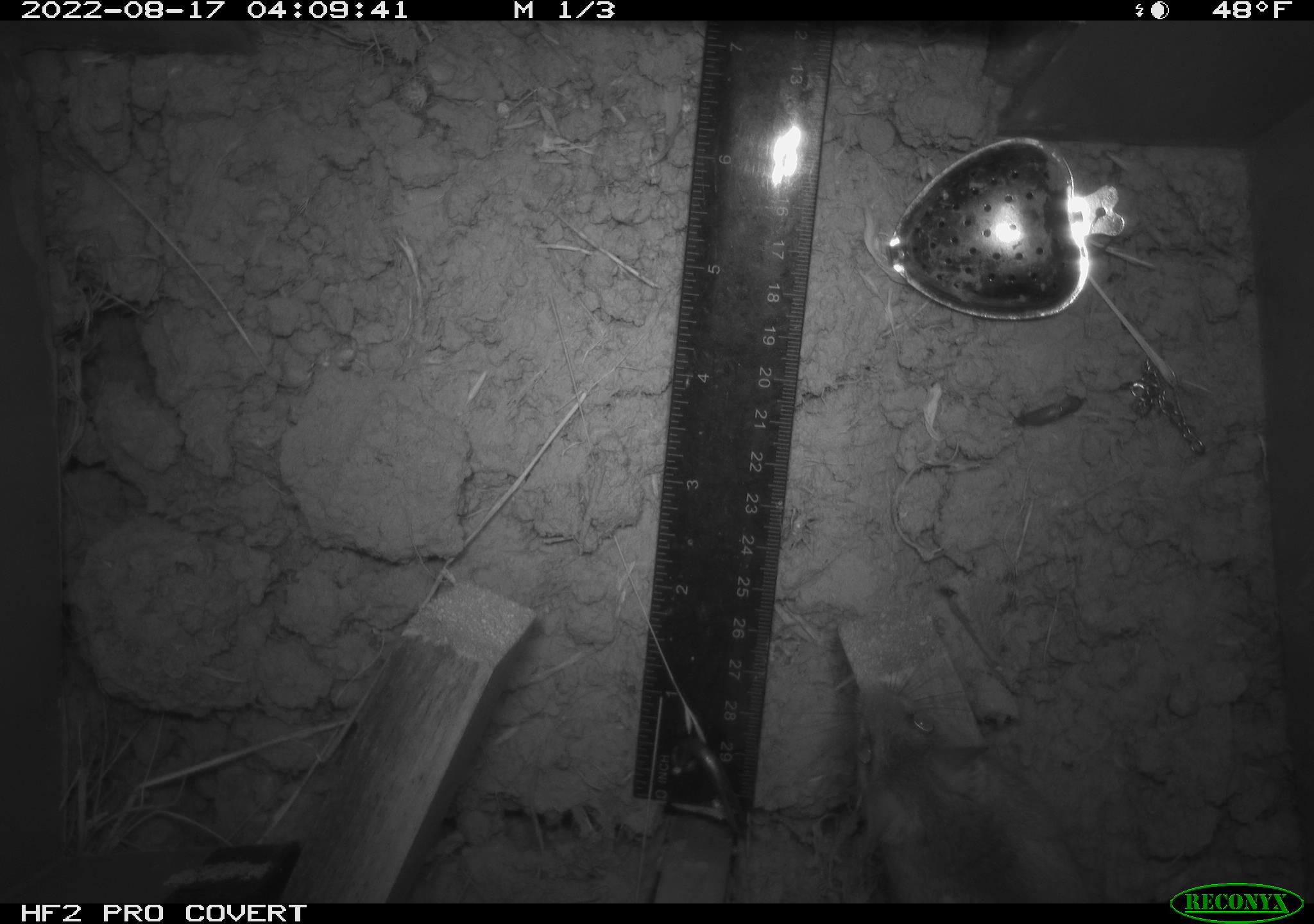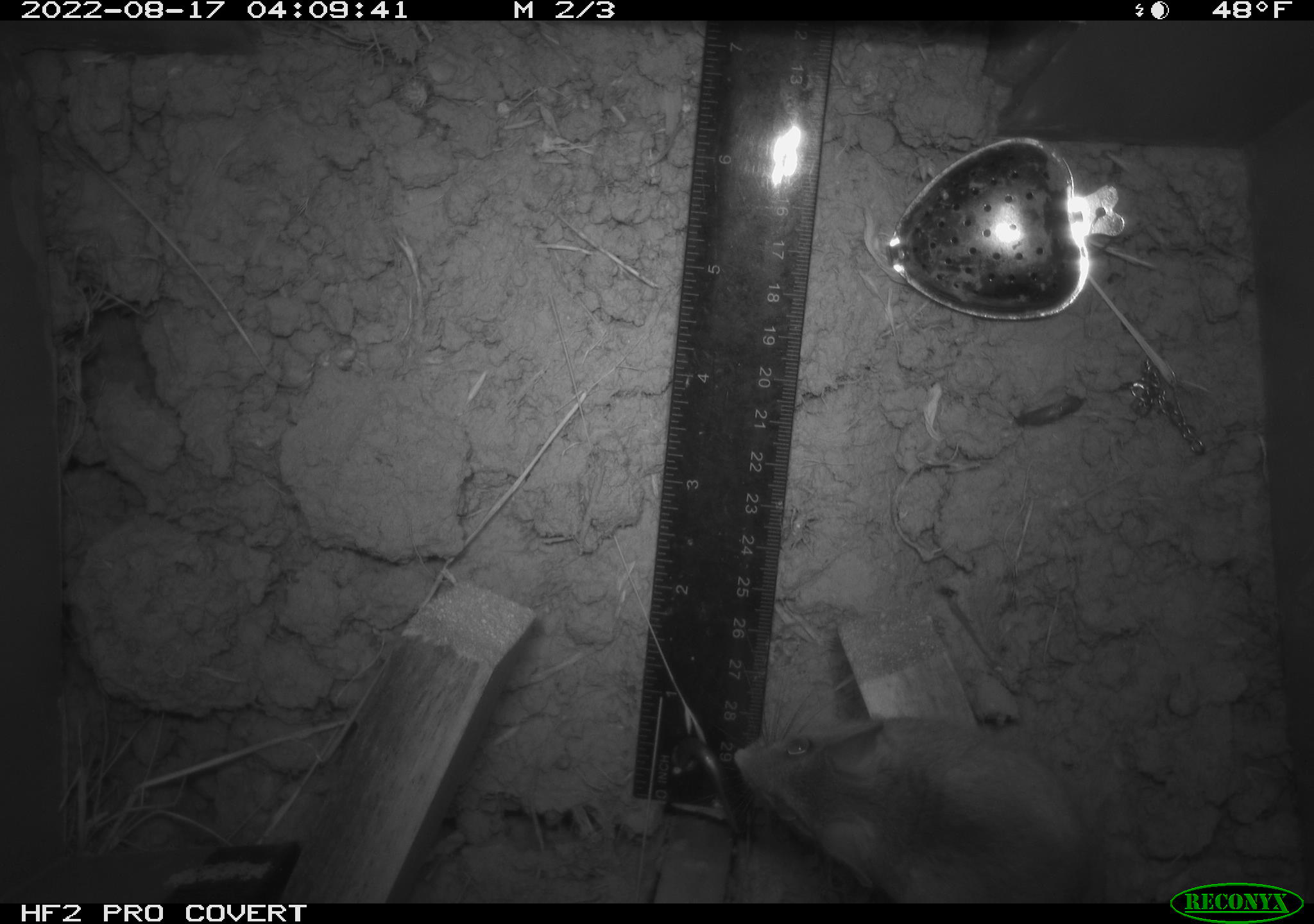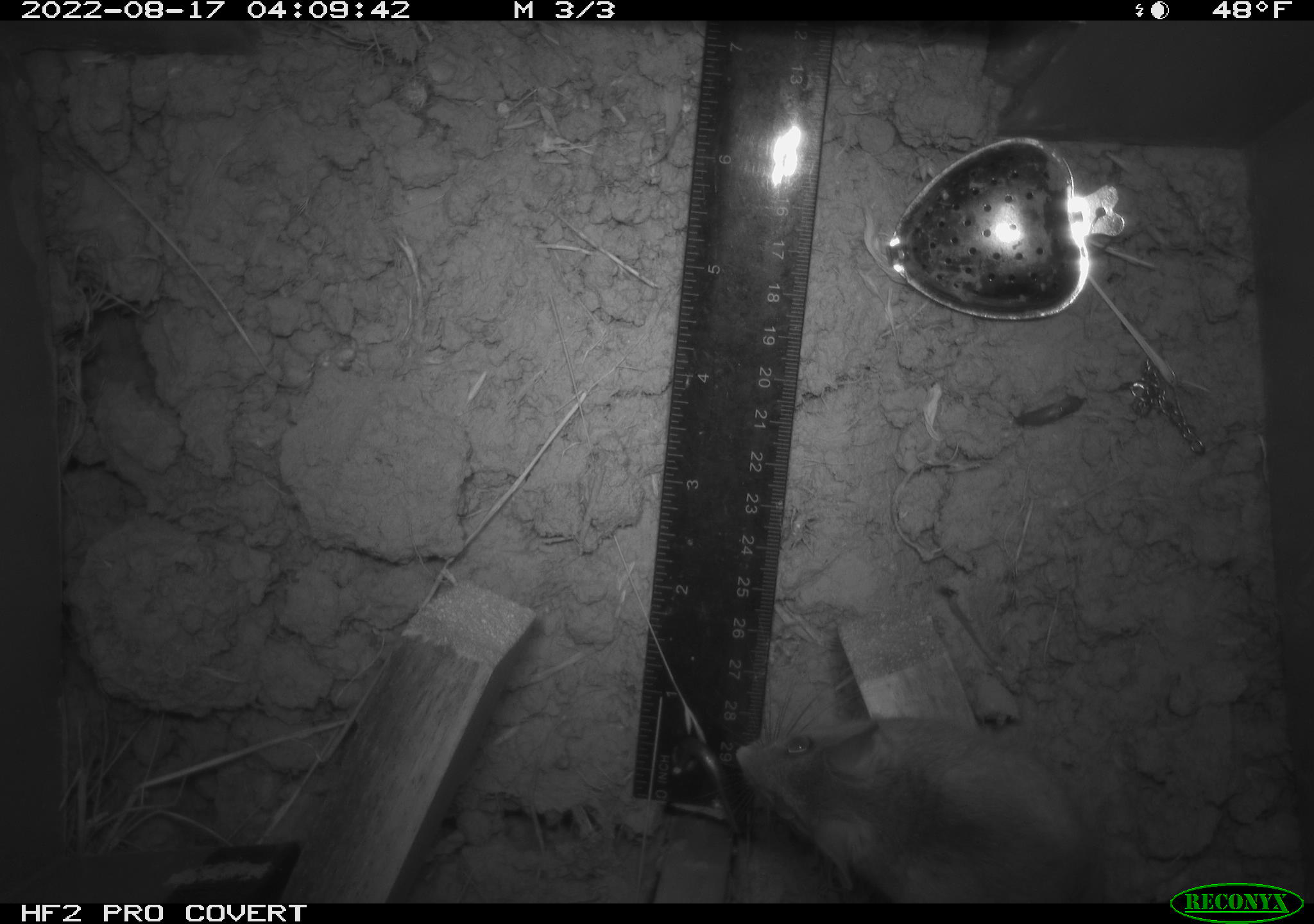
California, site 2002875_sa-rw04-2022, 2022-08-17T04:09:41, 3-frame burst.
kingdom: Animalia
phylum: Chordata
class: Mammalia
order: Rodentia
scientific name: Rodentia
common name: mouse species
Mouse species (Rodentia).